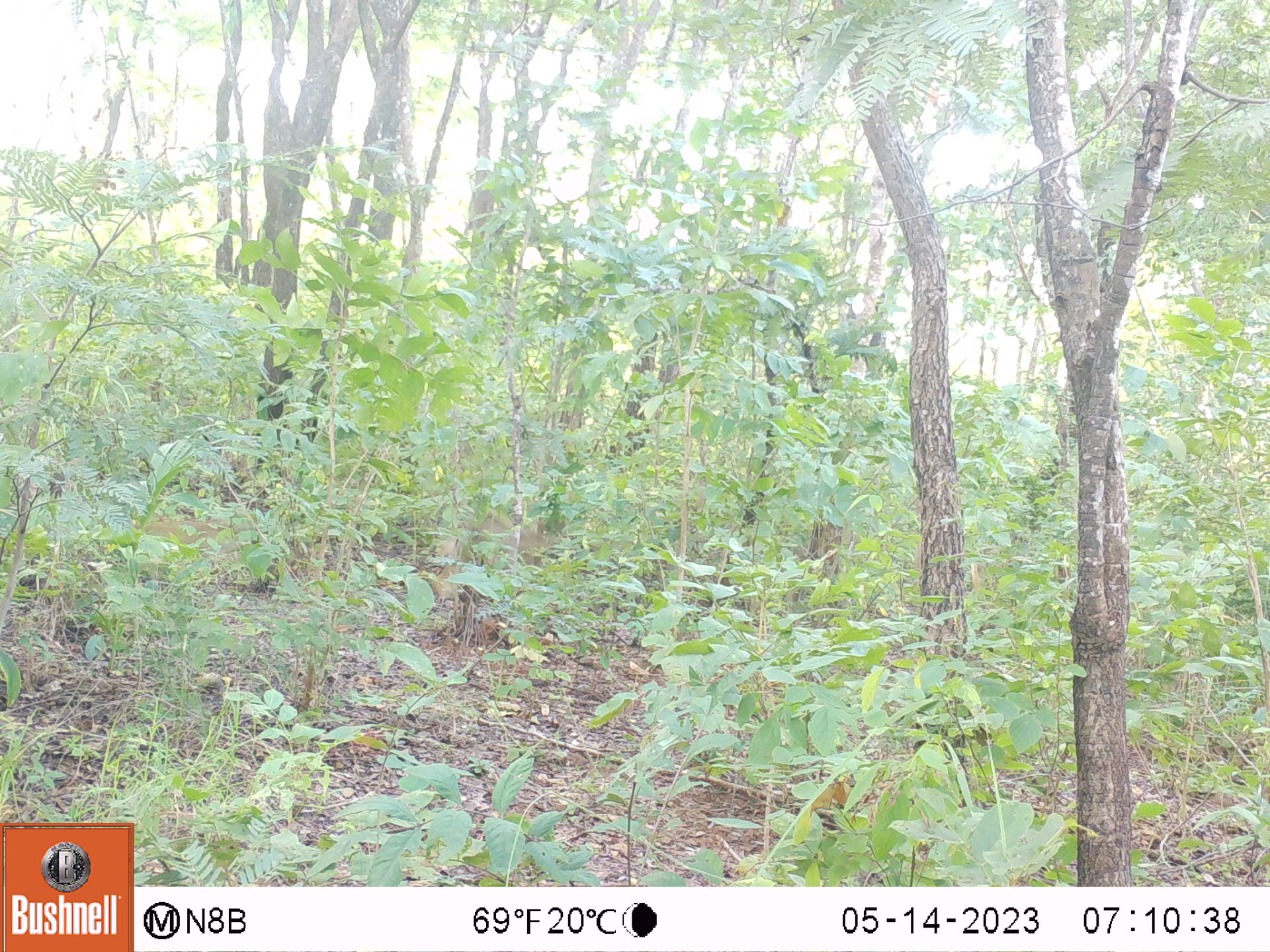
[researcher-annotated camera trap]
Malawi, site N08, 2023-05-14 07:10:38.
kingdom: Animalia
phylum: Chordata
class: Mammalia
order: Primates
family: Cercopithecidae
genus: Papio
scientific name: Papio cynocephalus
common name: yellow baboon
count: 1